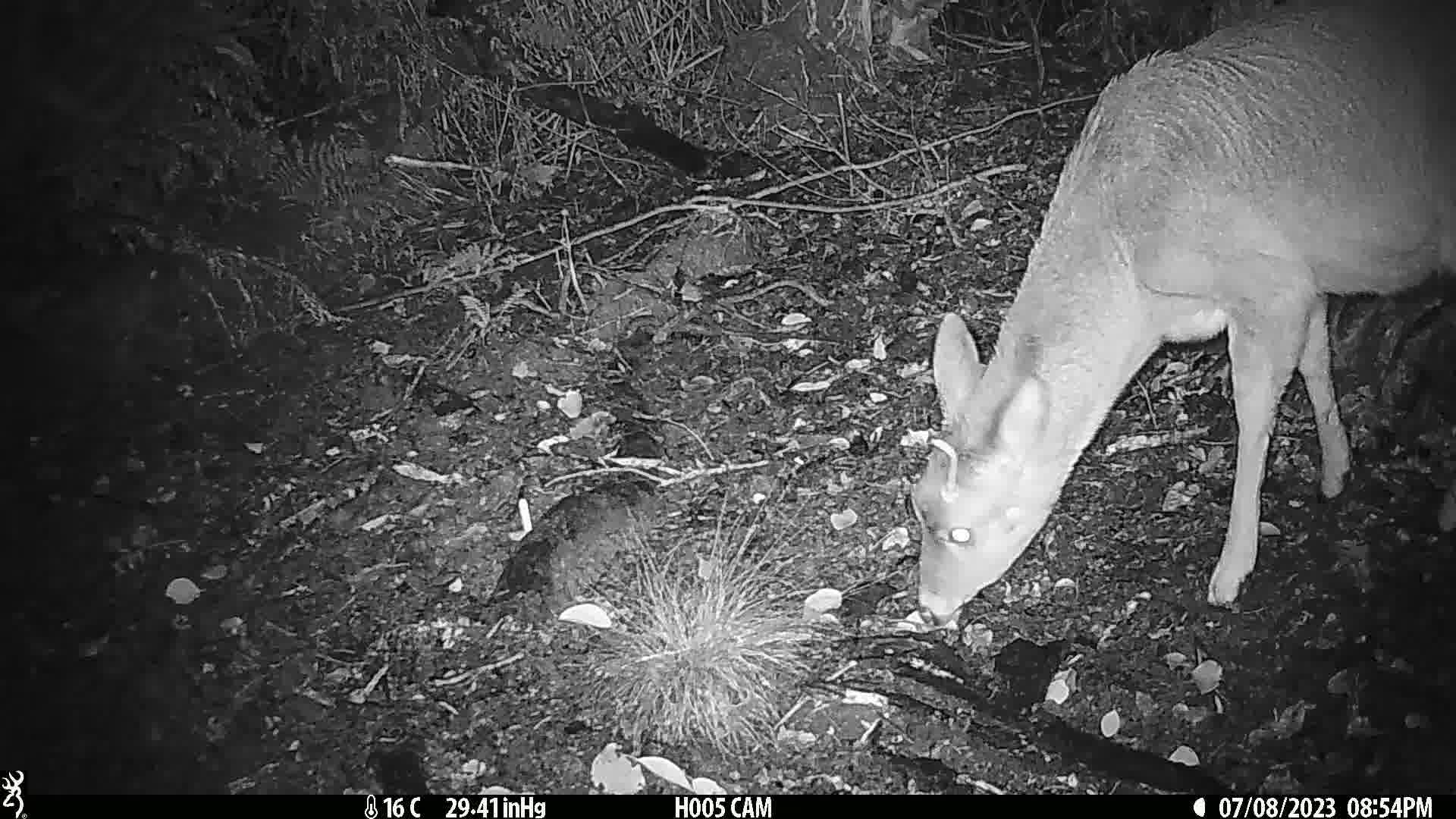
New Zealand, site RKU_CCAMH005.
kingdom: Animalia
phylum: Chordata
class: Mammalia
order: Artiodactyla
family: Cervidae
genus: Odocoileus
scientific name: Odocoileus virginianus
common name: white-tailed deer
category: white tailed deer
White tailed deer (white-tailed deer) (Odocoileus virginianus).